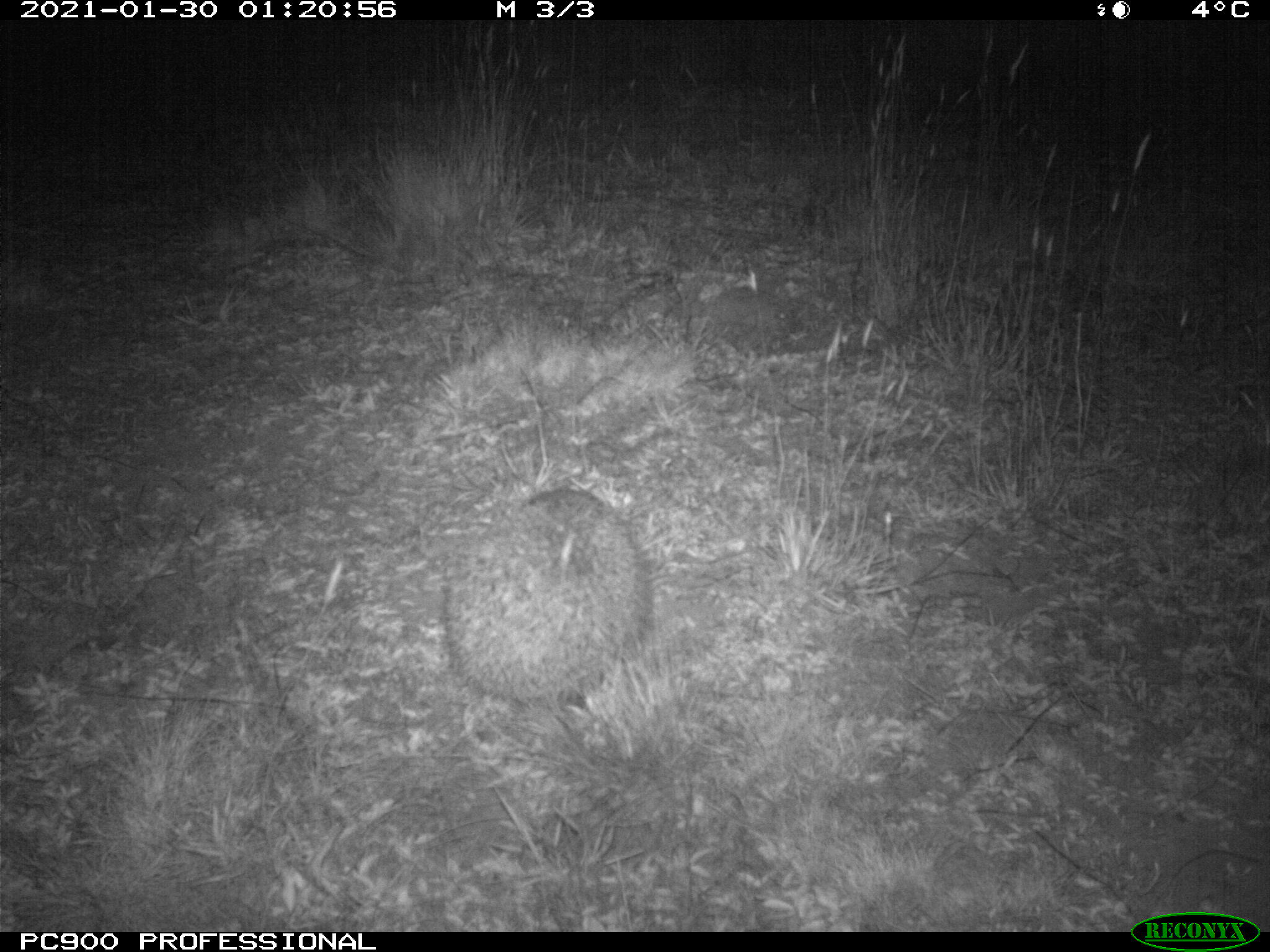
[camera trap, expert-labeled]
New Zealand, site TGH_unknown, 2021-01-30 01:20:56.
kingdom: Animalia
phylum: Chordata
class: Mammalia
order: Eulipotyphla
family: Erinaceidae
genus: Erinaceus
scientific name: Erinaceus europaeus europaeus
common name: european hedgehog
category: hedgehog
Hedgehog (european hedgehog) (Erinaceus europaeus europaeus).